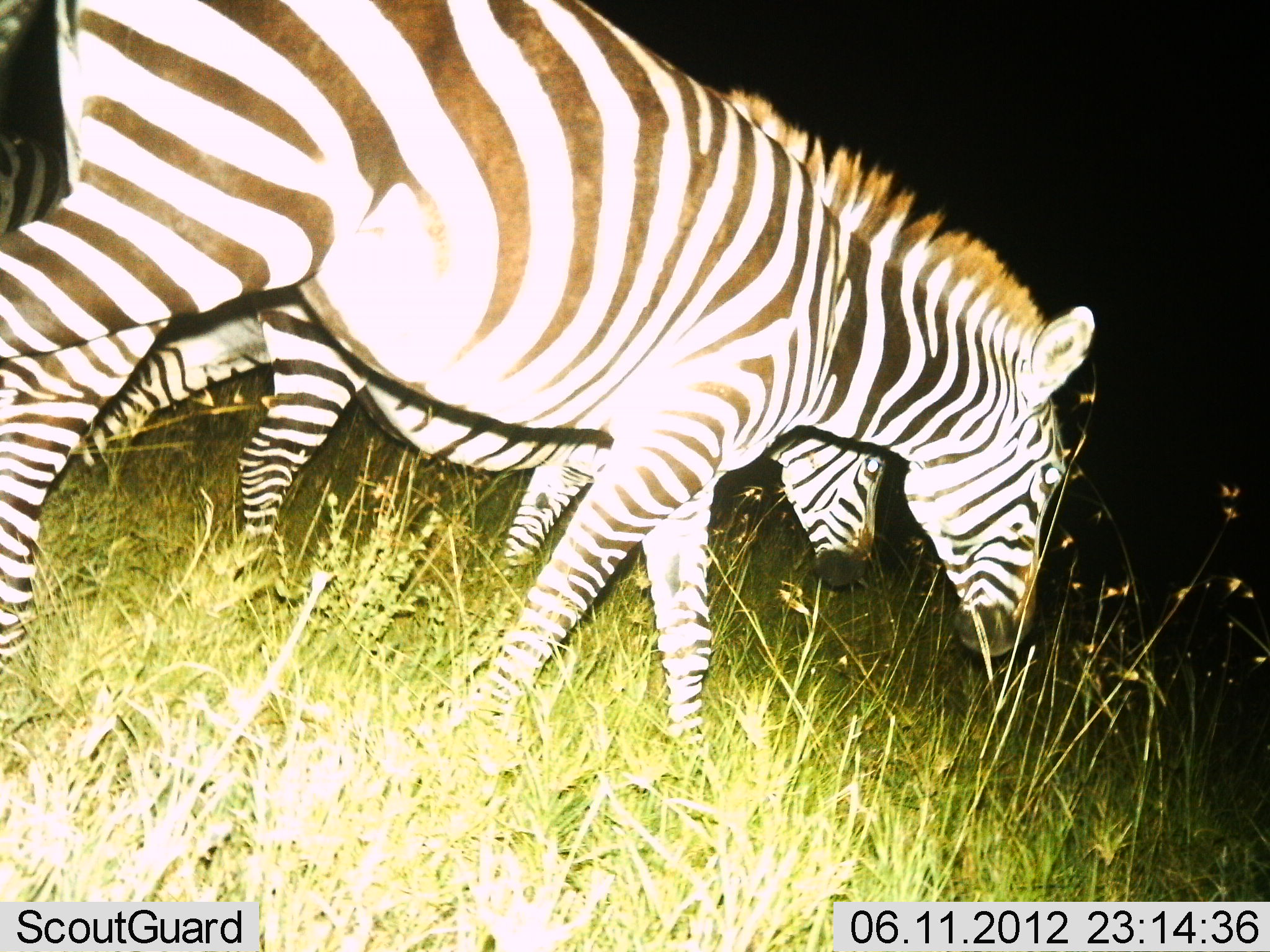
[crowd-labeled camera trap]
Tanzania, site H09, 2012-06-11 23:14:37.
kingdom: Animalia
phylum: Chordata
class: Mammalia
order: Perissodactyla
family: Equidae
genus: Equus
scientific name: Equus quagga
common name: plains zebra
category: zebra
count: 2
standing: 20%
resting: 0%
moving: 80%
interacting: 0%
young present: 0%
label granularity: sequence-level